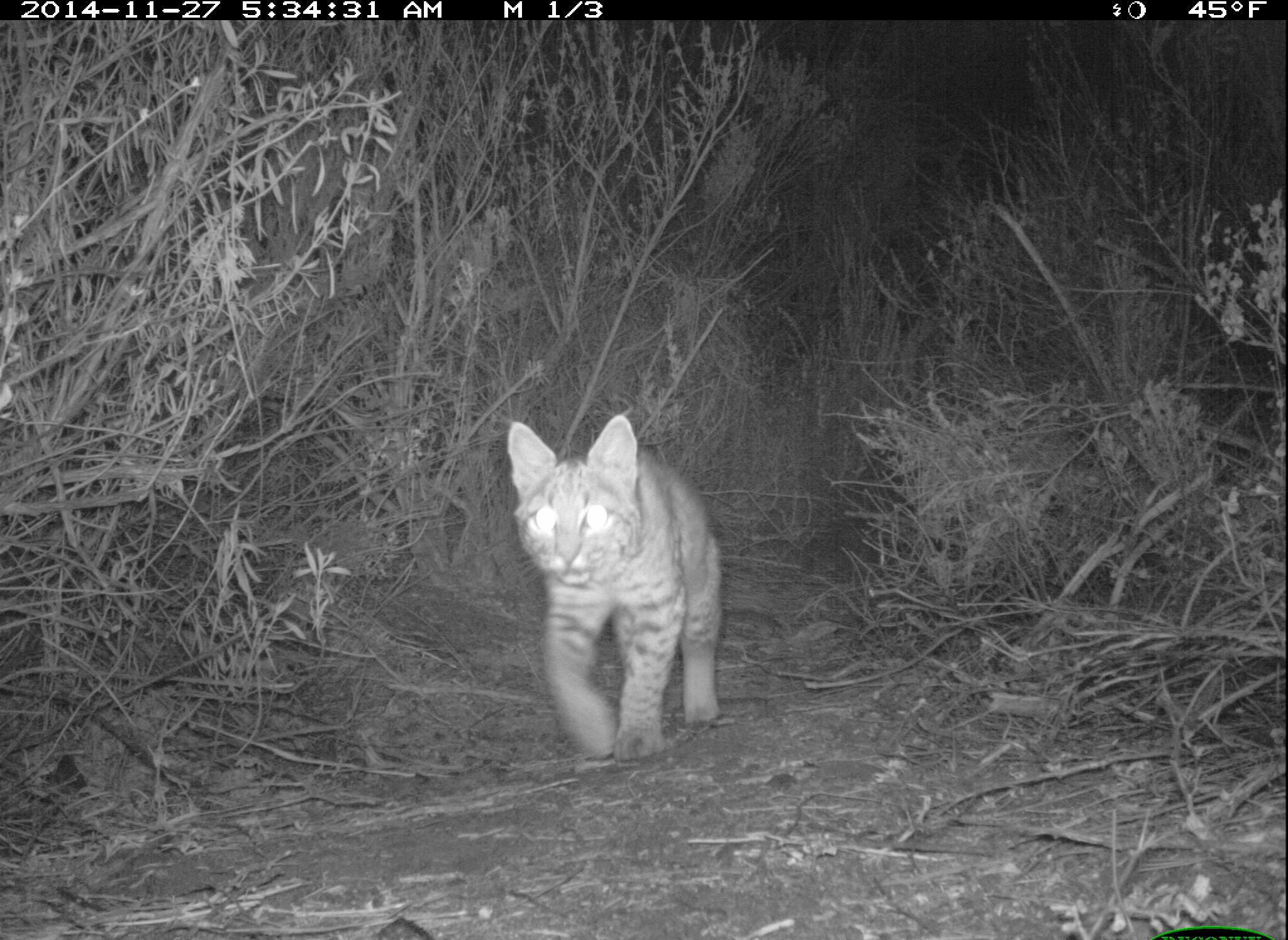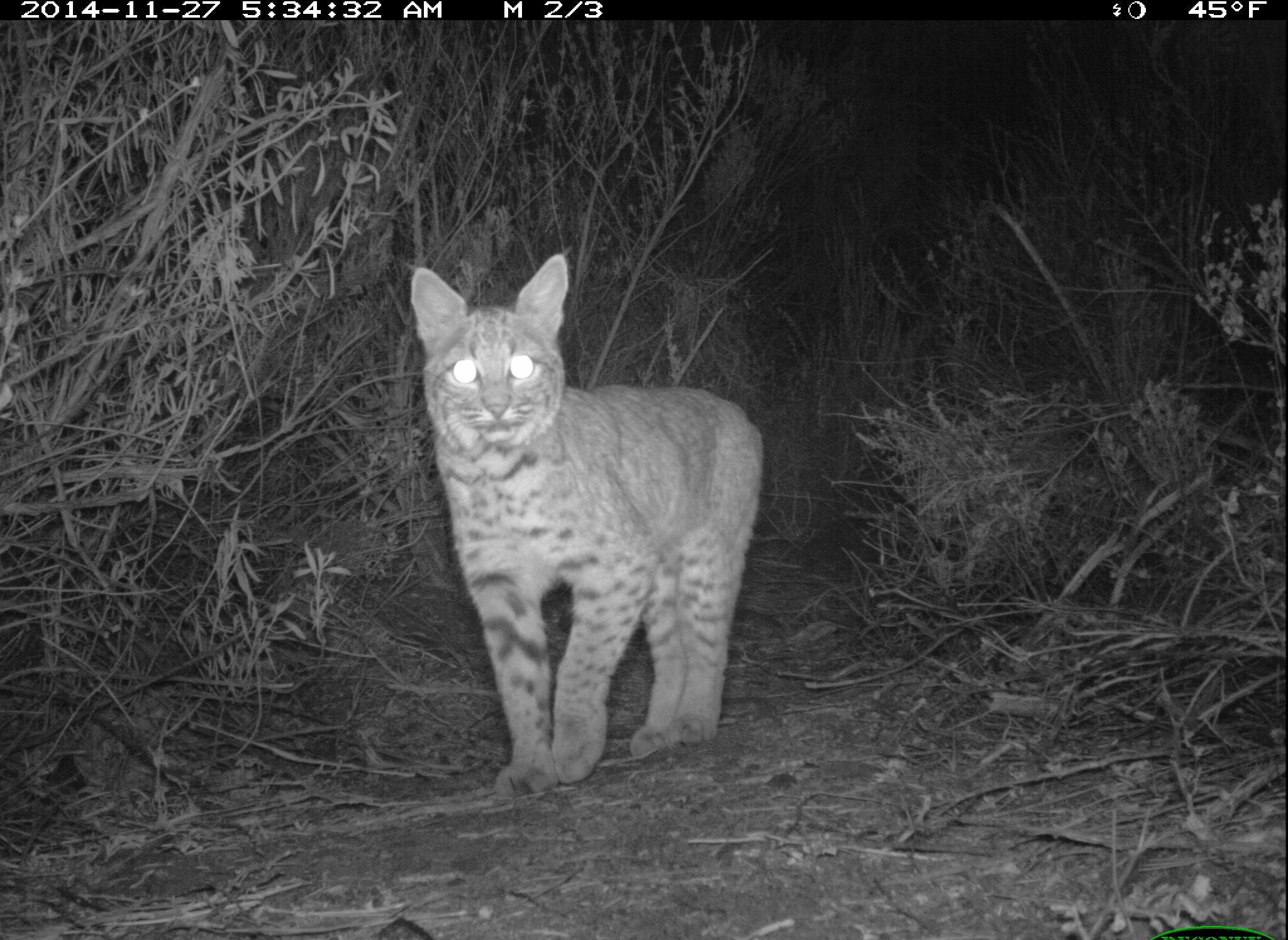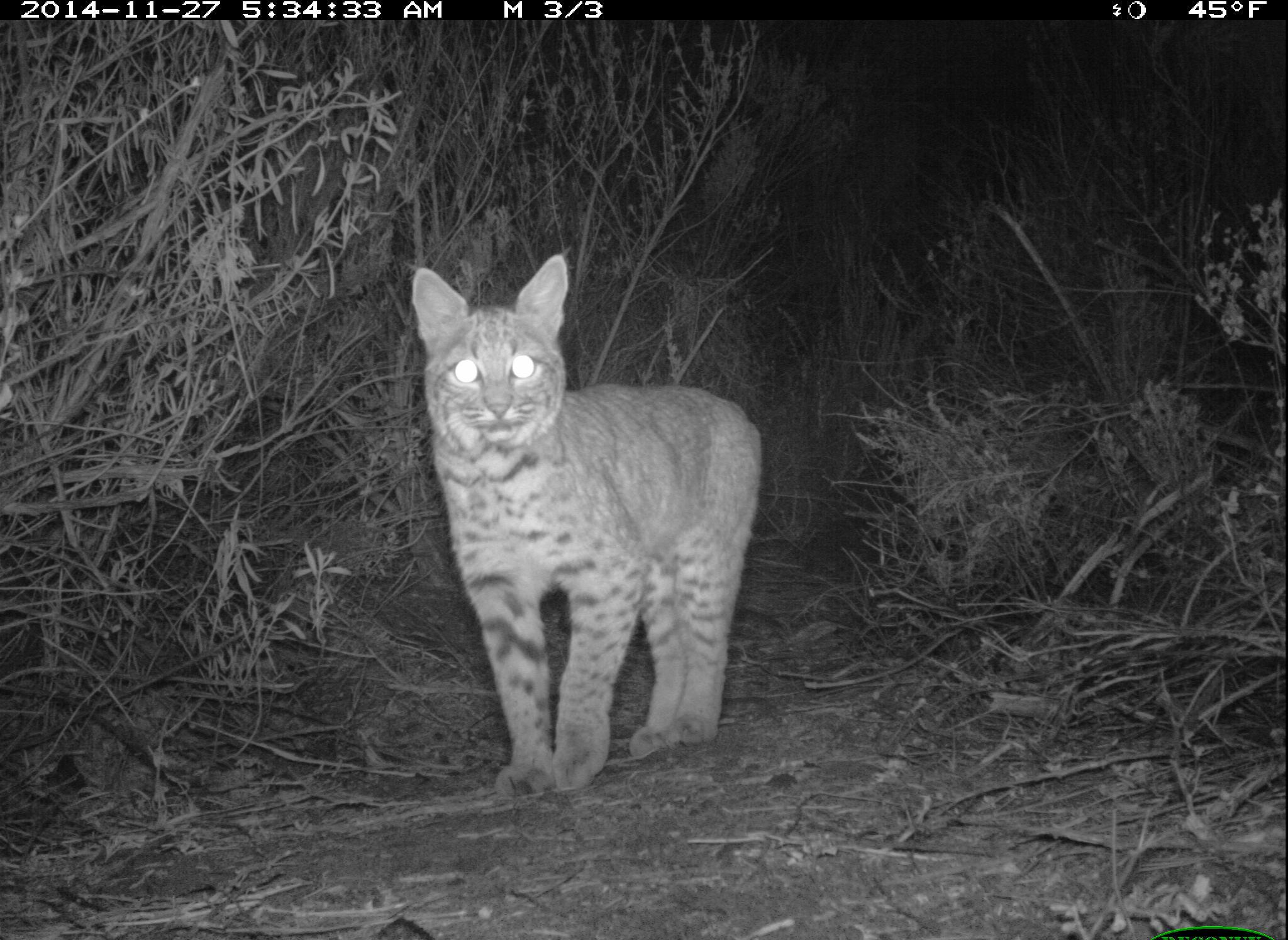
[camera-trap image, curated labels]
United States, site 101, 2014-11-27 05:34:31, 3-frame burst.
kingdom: Animalia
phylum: Chordata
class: Mammalia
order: Carnivora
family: Felidae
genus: Lynx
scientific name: Lynx rufus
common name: bobcat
Bobcat (Lynx rufus).